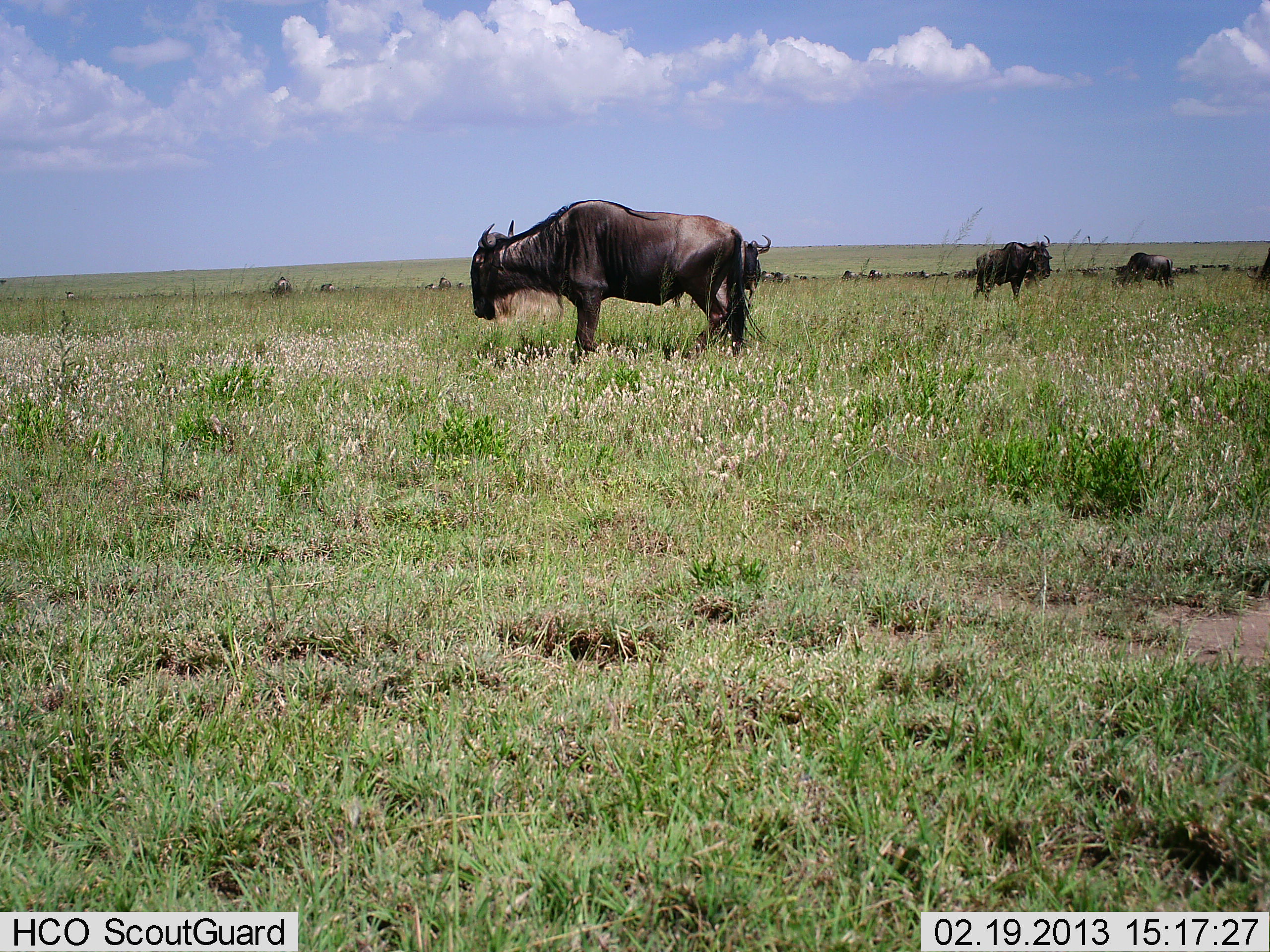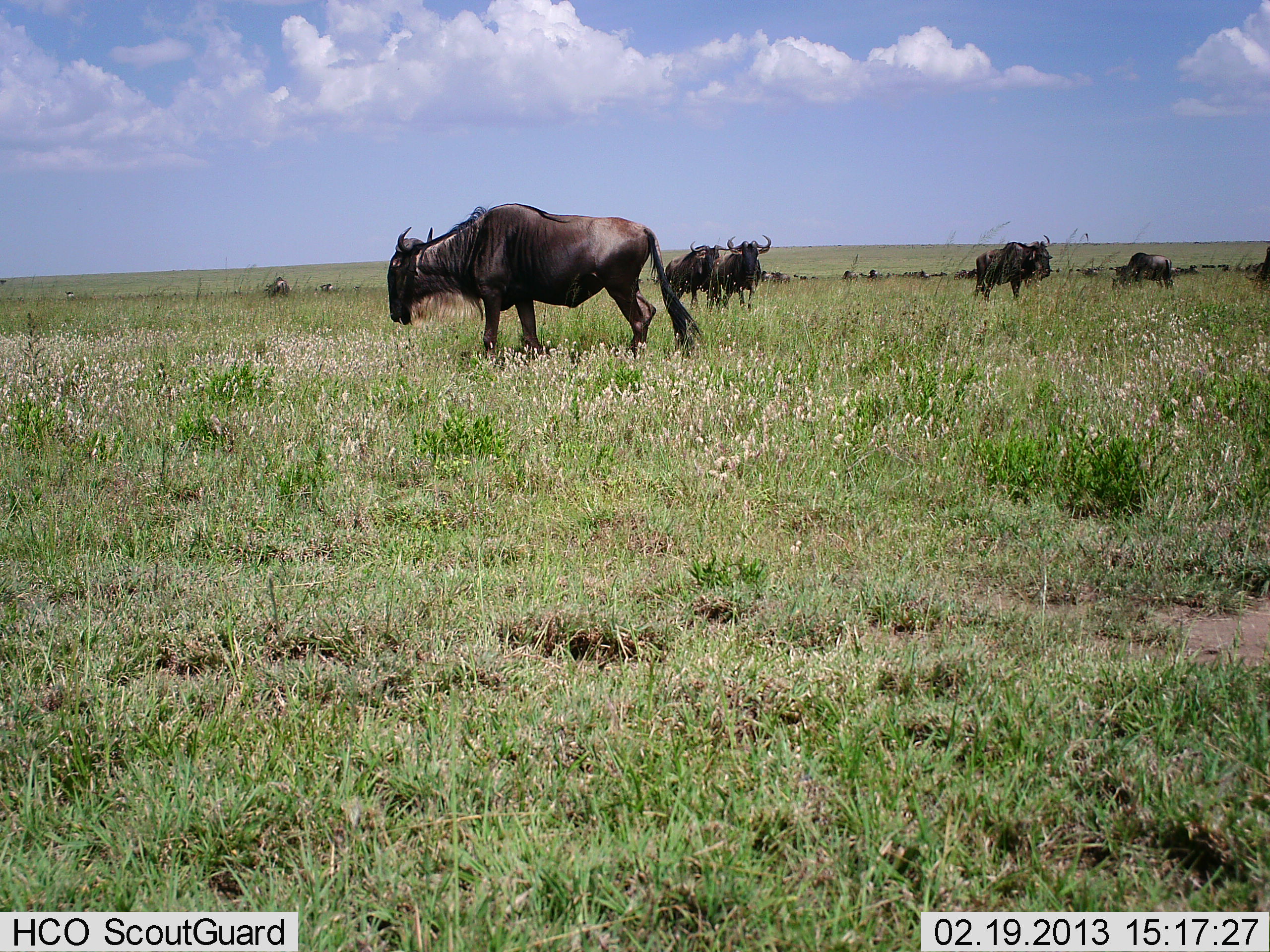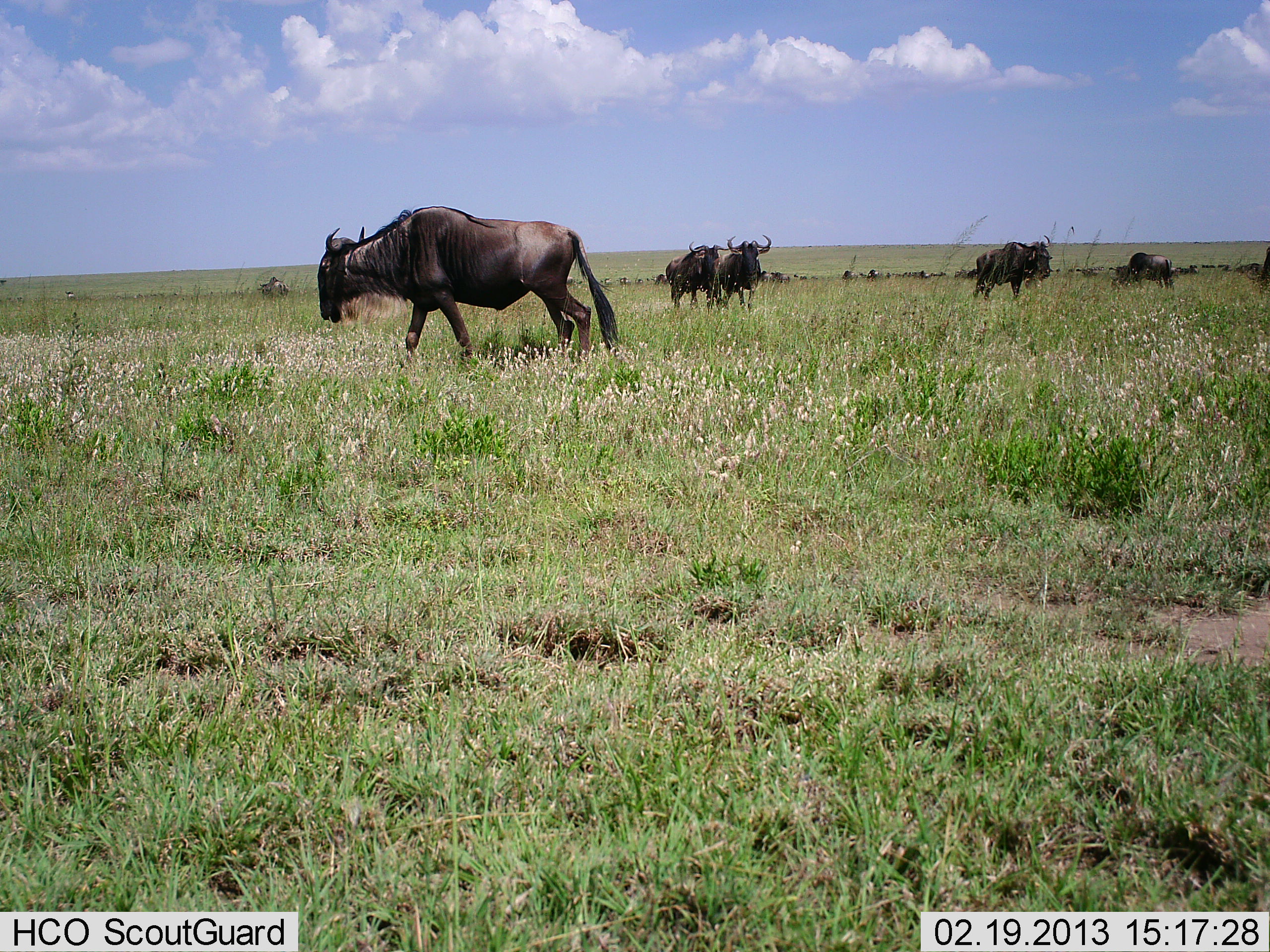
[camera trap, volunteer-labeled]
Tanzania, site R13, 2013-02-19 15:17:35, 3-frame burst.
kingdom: Animalia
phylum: Chordata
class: Mammalia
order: Artiodactyla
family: Bovidae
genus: Connochaetes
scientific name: Connochaetes taurinus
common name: blue wildebeest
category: wildebeest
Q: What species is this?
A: Wildebeest (blue wildebeest) (Connochaetes taurinus).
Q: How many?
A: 11-50.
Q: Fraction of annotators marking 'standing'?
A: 66%.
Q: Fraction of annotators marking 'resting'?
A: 3%.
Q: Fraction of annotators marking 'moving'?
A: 62%.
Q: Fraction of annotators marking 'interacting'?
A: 9%.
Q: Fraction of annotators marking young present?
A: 3%.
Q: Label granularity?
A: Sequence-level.